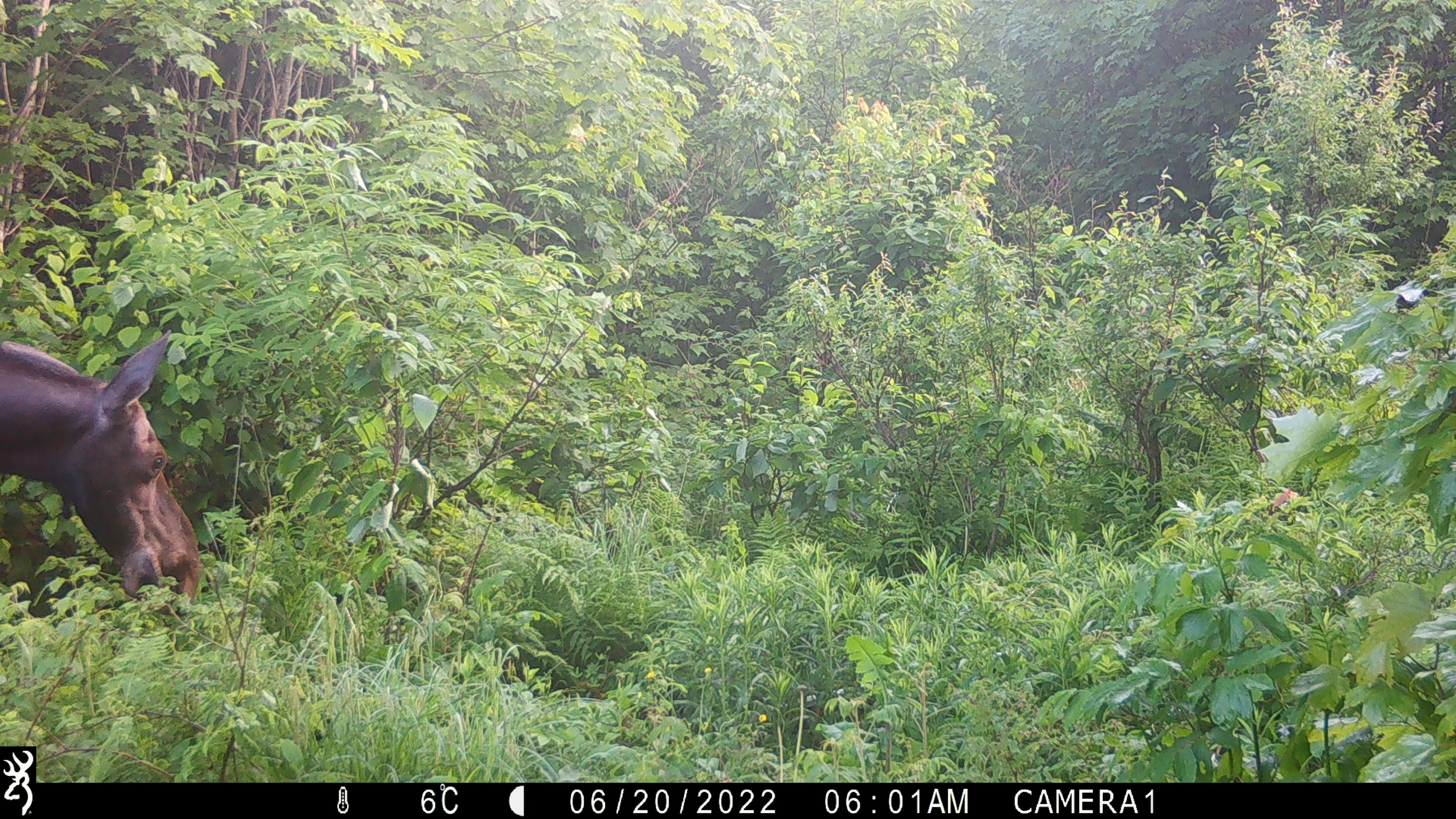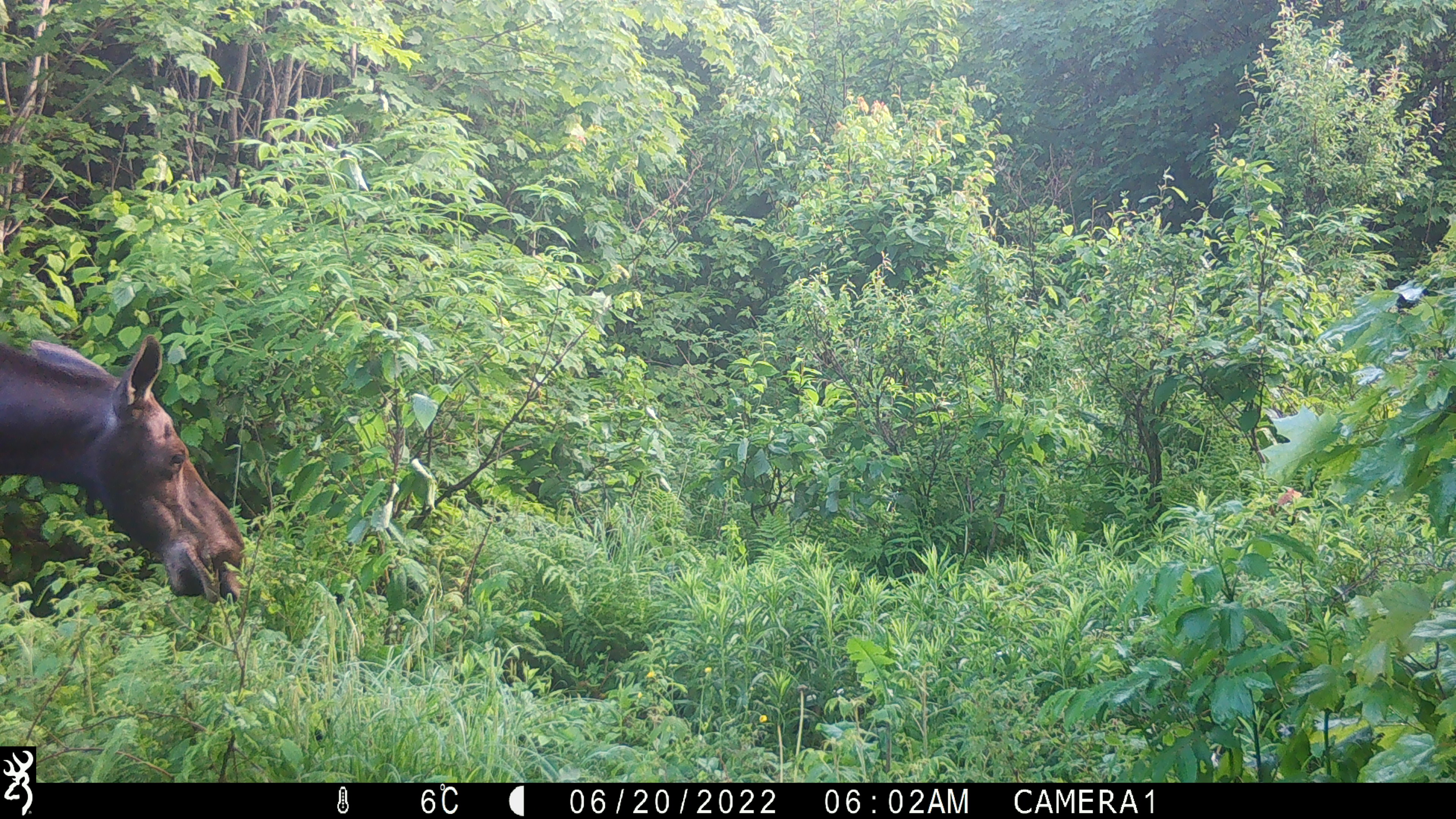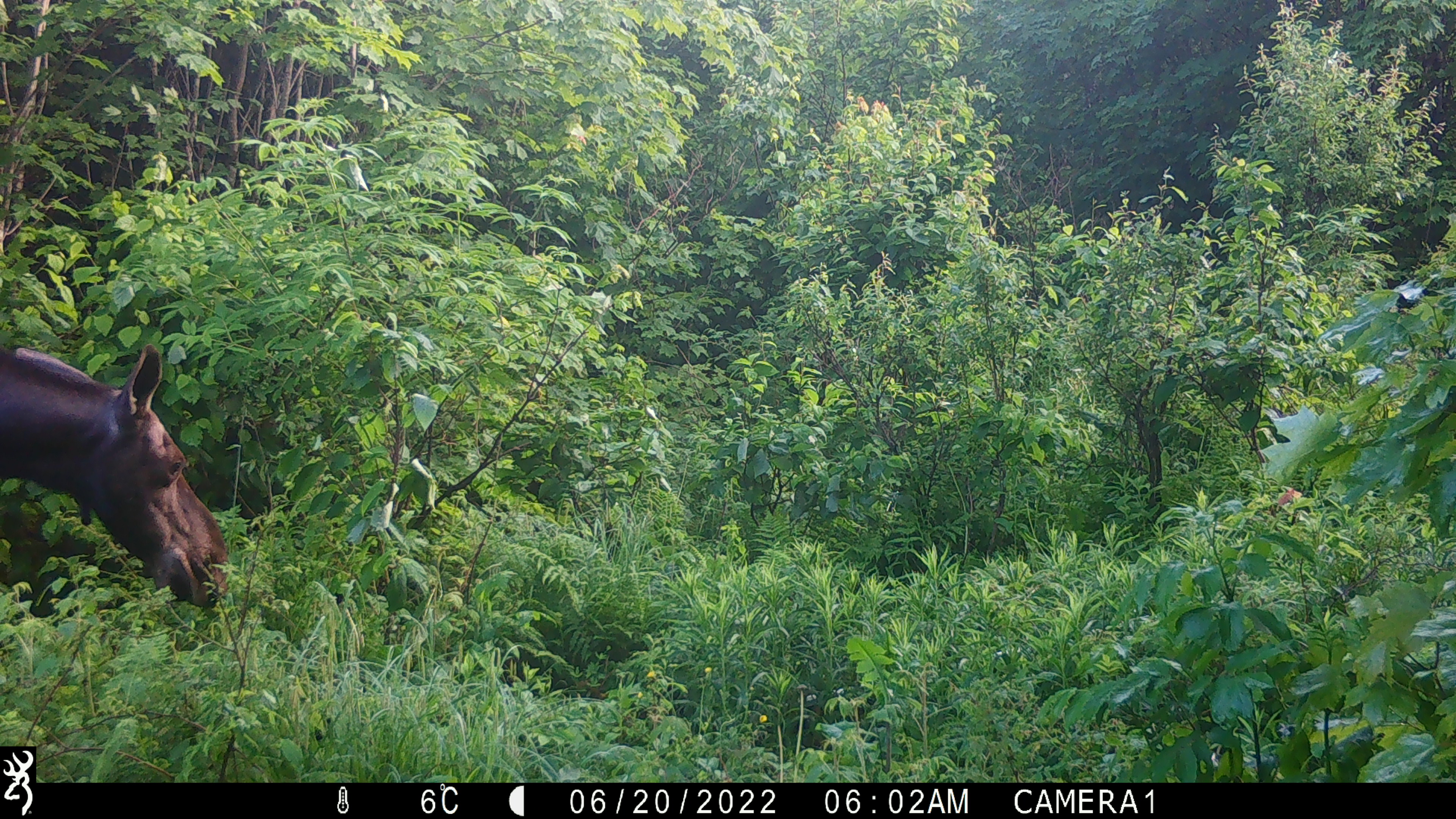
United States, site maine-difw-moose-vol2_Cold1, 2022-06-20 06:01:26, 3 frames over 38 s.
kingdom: Animalia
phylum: Chordata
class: Mammalia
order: Artiodactyla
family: Cervidae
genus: Alces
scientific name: Alces alces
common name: moose